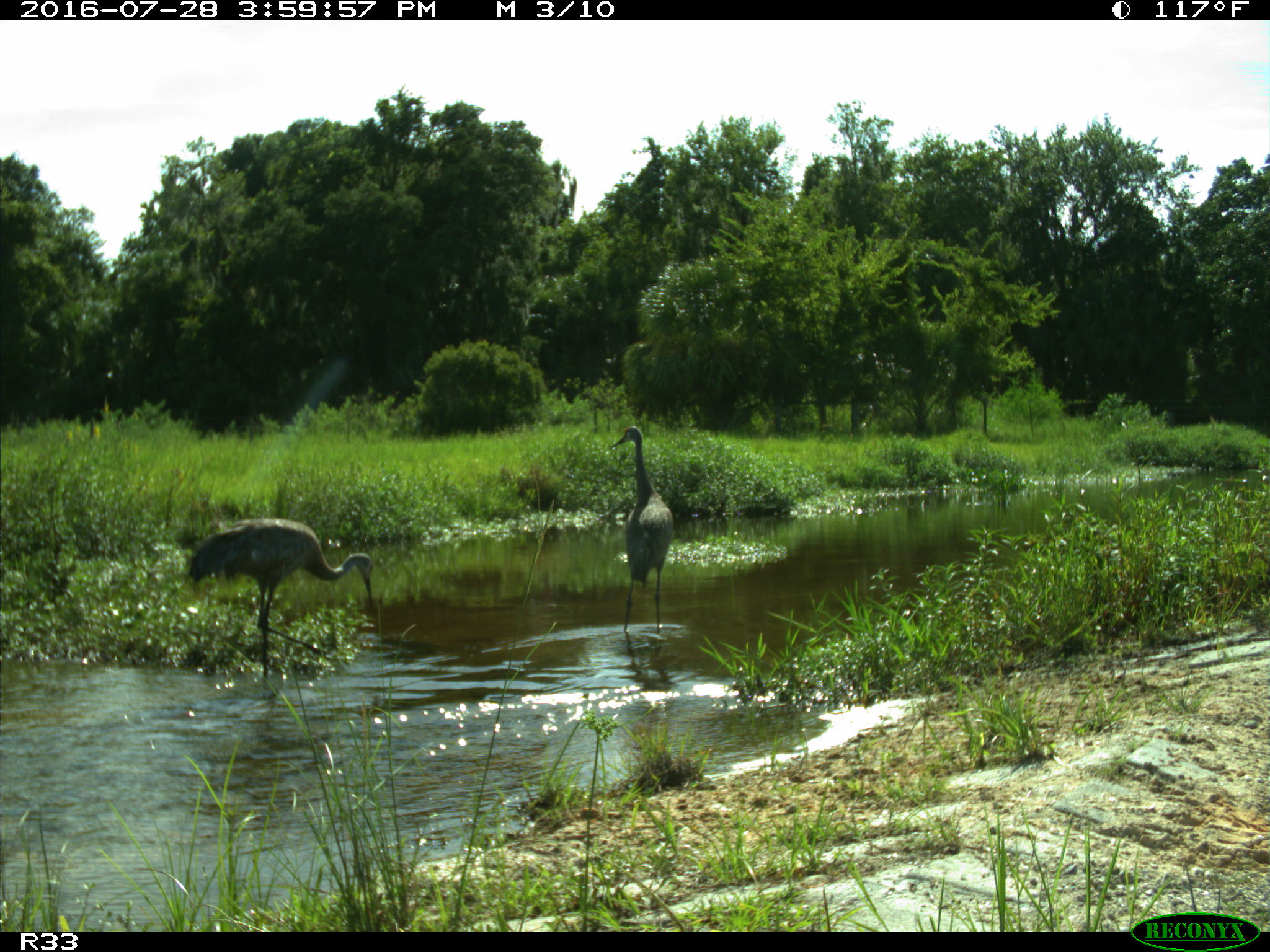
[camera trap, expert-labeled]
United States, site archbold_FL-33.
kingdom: Animalia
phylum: Chordata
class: Aves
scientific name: Aves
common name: birds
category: unidentified bird